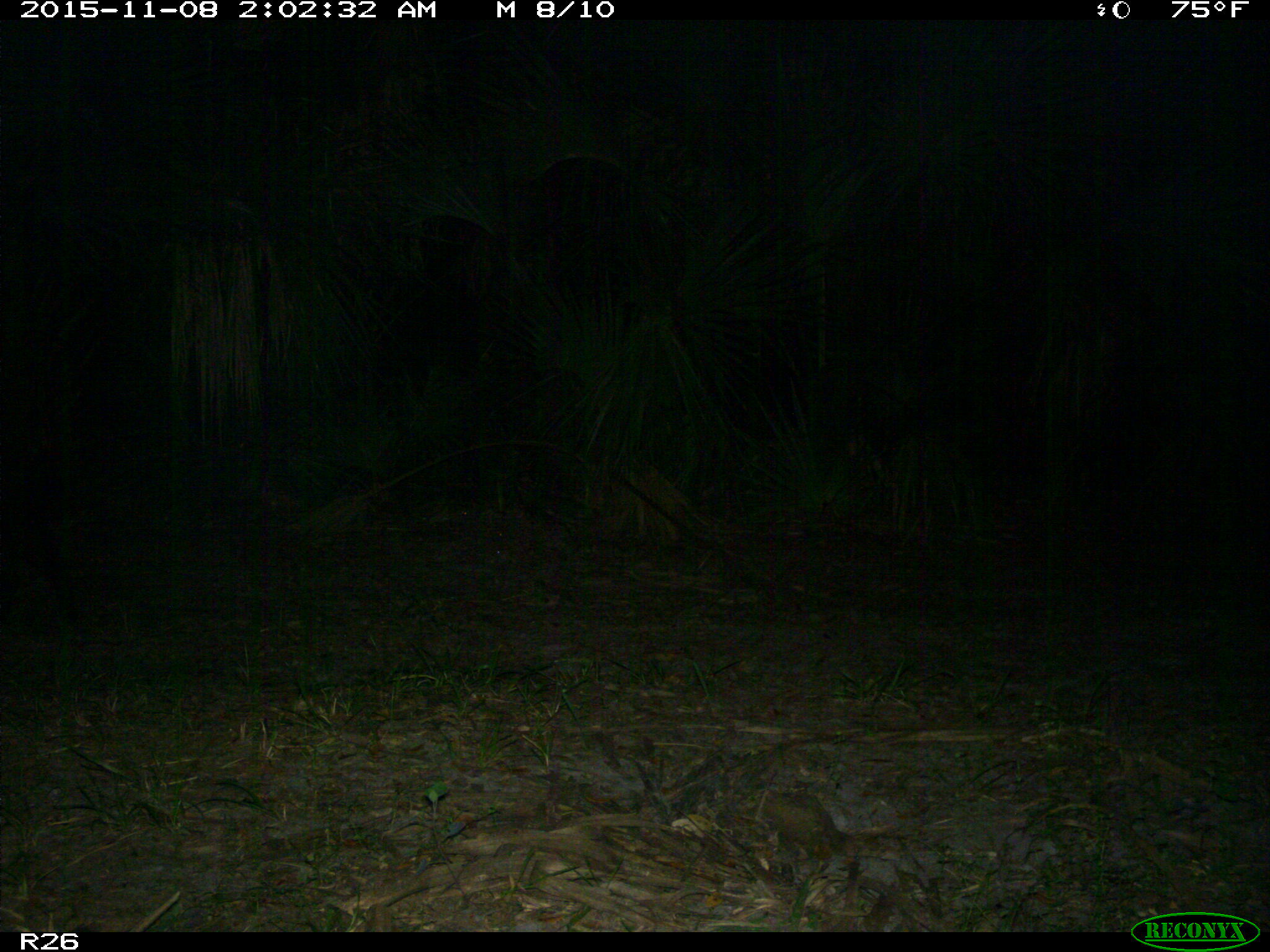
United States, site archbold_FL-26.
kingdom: Animalia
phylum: Chordata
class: Mammalia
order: Artiodactyla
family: Suidae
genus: Sus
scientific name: Sus scrofa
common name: wild boar